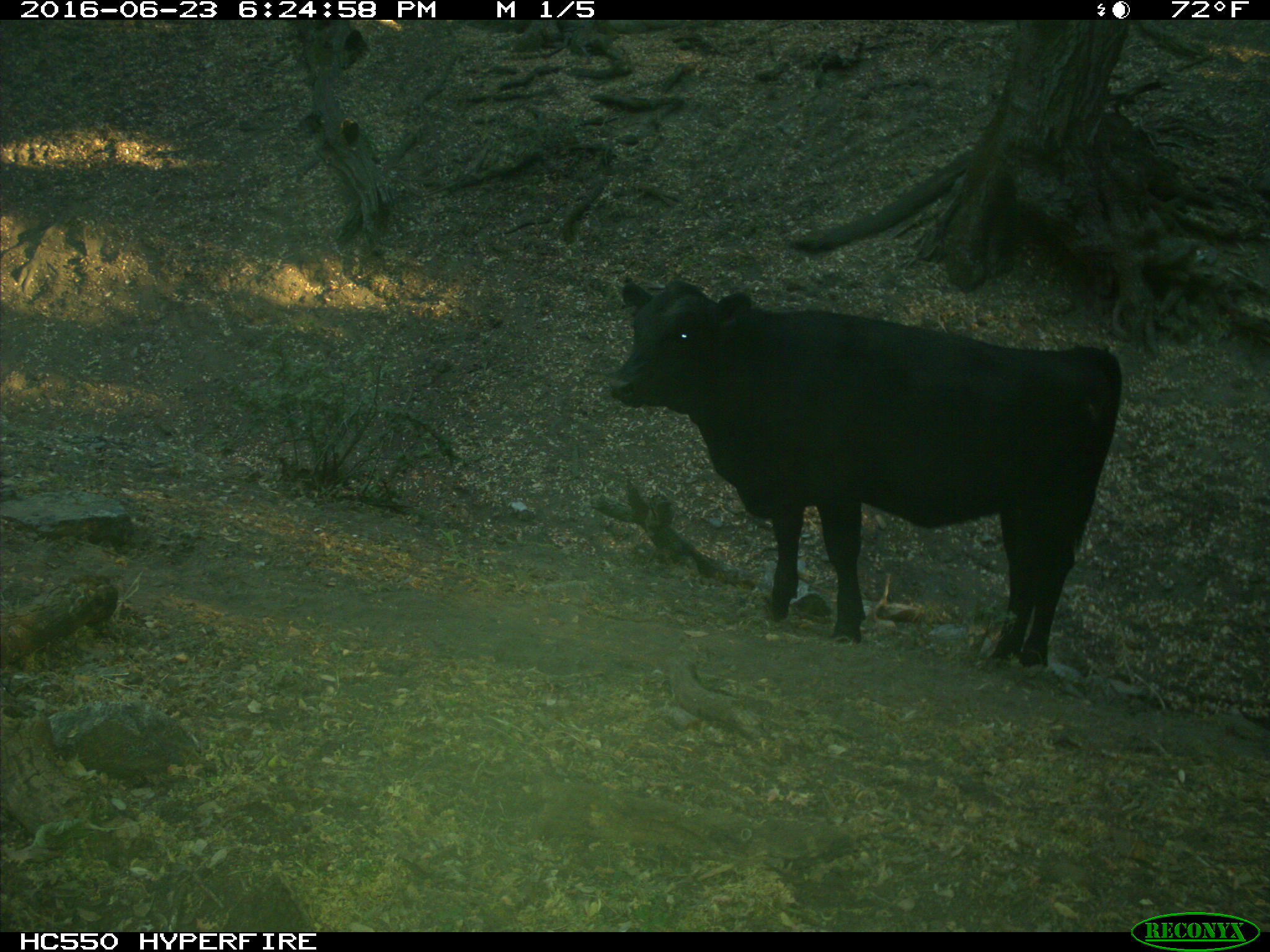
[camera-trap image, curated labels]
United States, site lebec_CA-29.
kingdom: Animalia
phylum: Chordata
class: Mammalia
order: Artiodactyla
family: Bovidae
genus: Bos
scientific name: Bos taurus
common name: domestic cow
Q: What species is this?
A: Bos taurus (domestic cow).